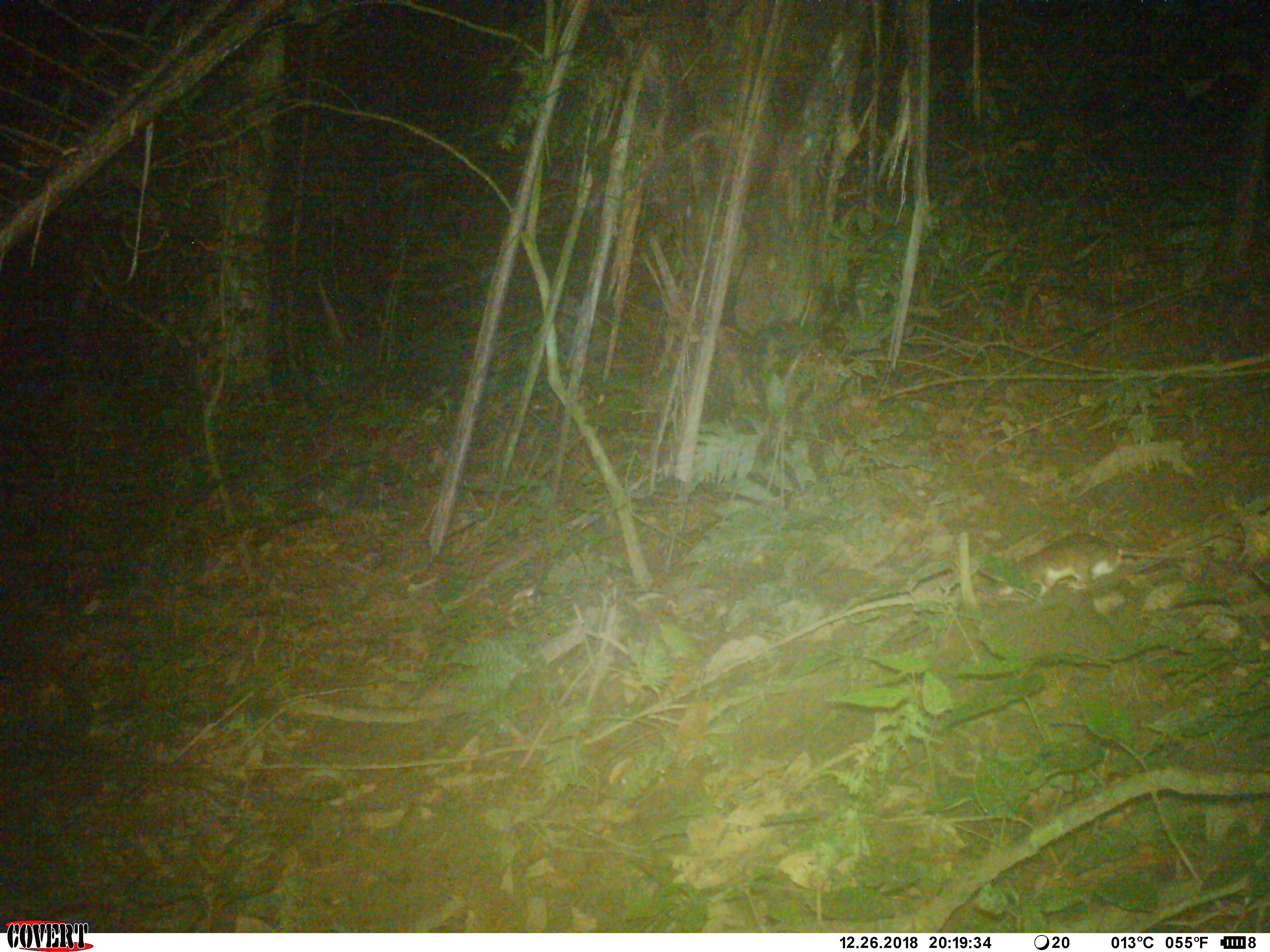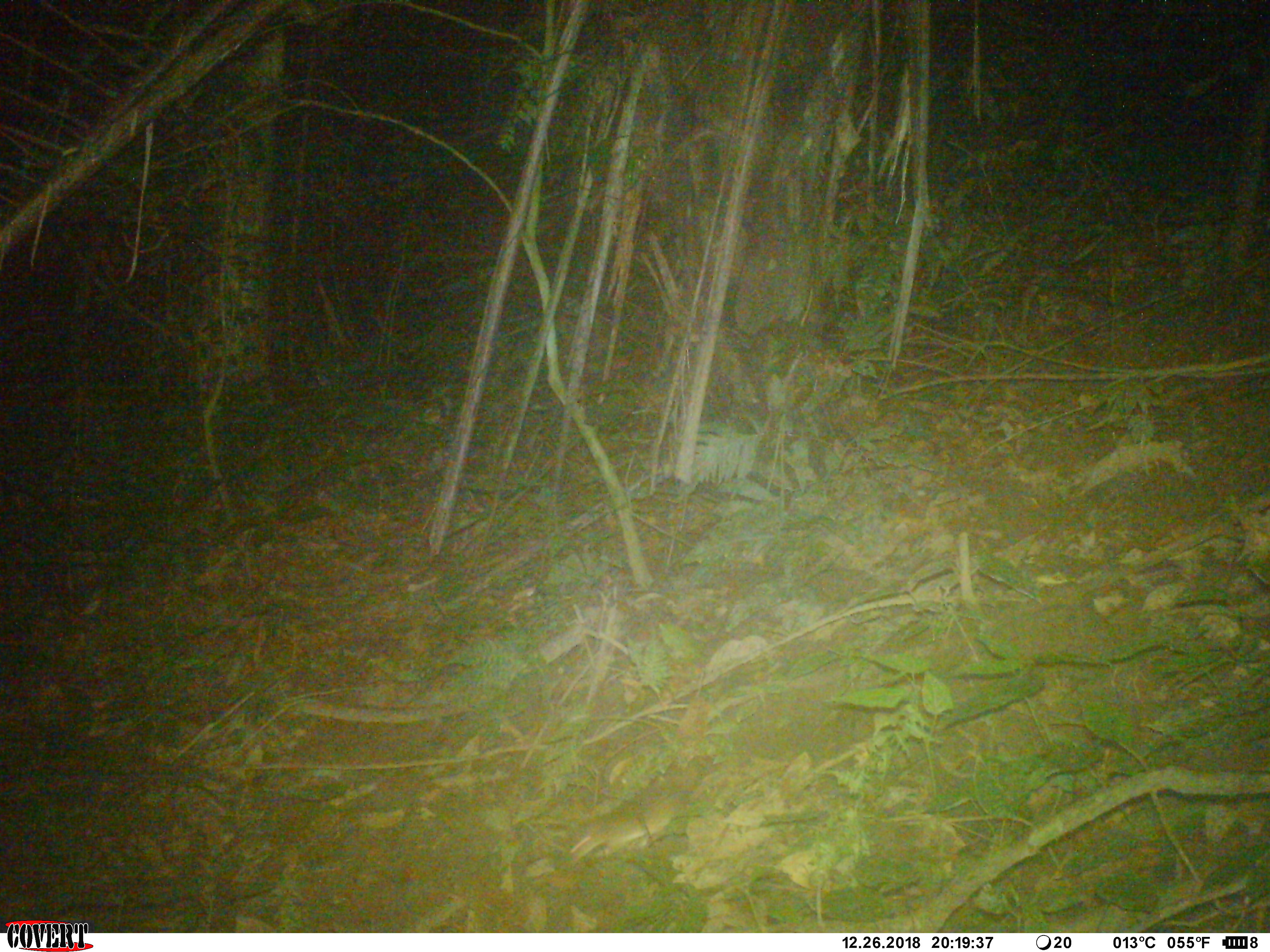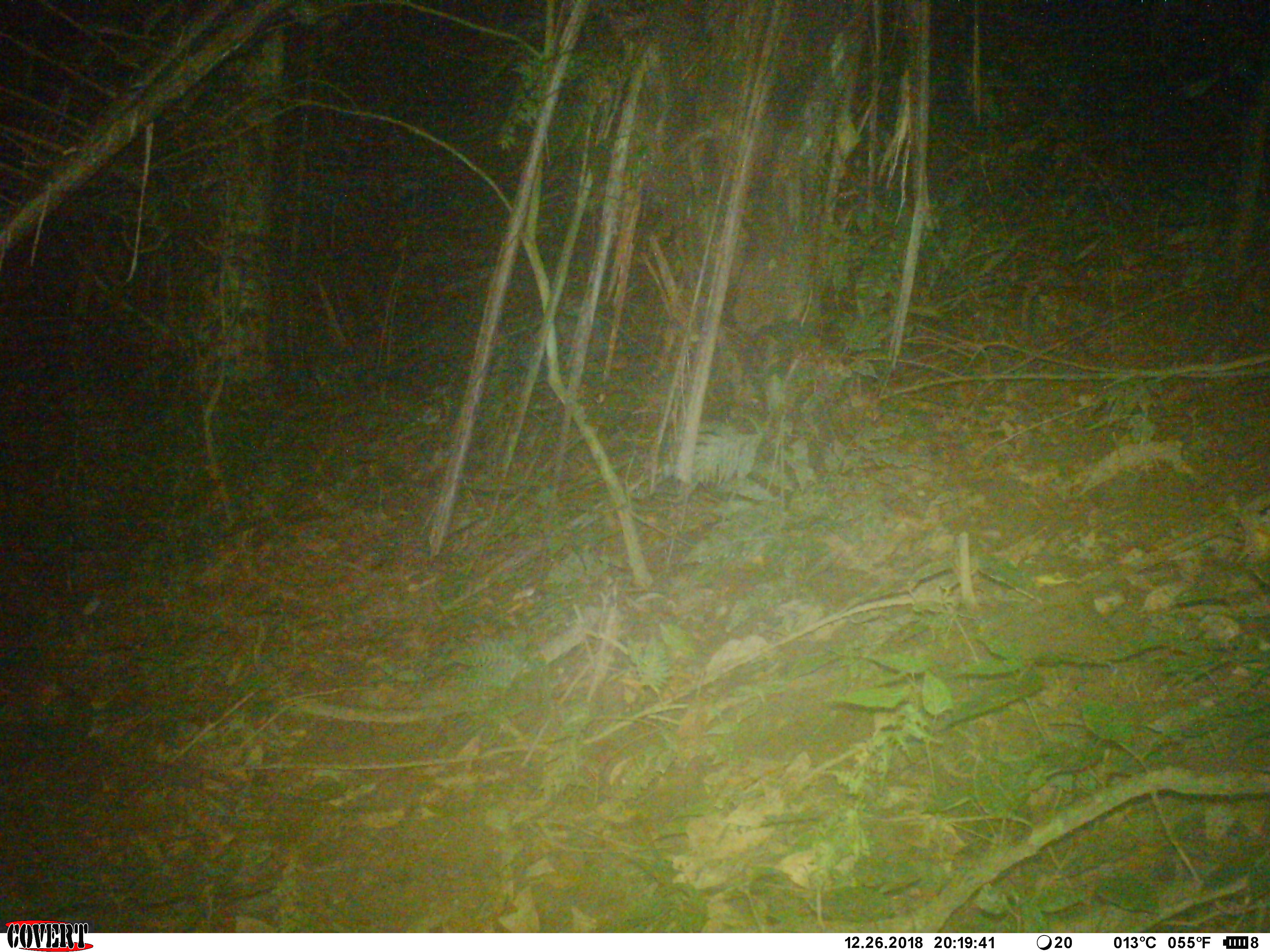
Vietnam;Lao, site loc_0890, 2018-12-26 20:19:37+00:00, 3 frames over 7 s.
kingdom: Animalia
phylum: Chordata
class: Mammalia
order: Rodentia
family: Muridae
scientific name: Muridae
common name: old-world mice and rats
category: unidentified murid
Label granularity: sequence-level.